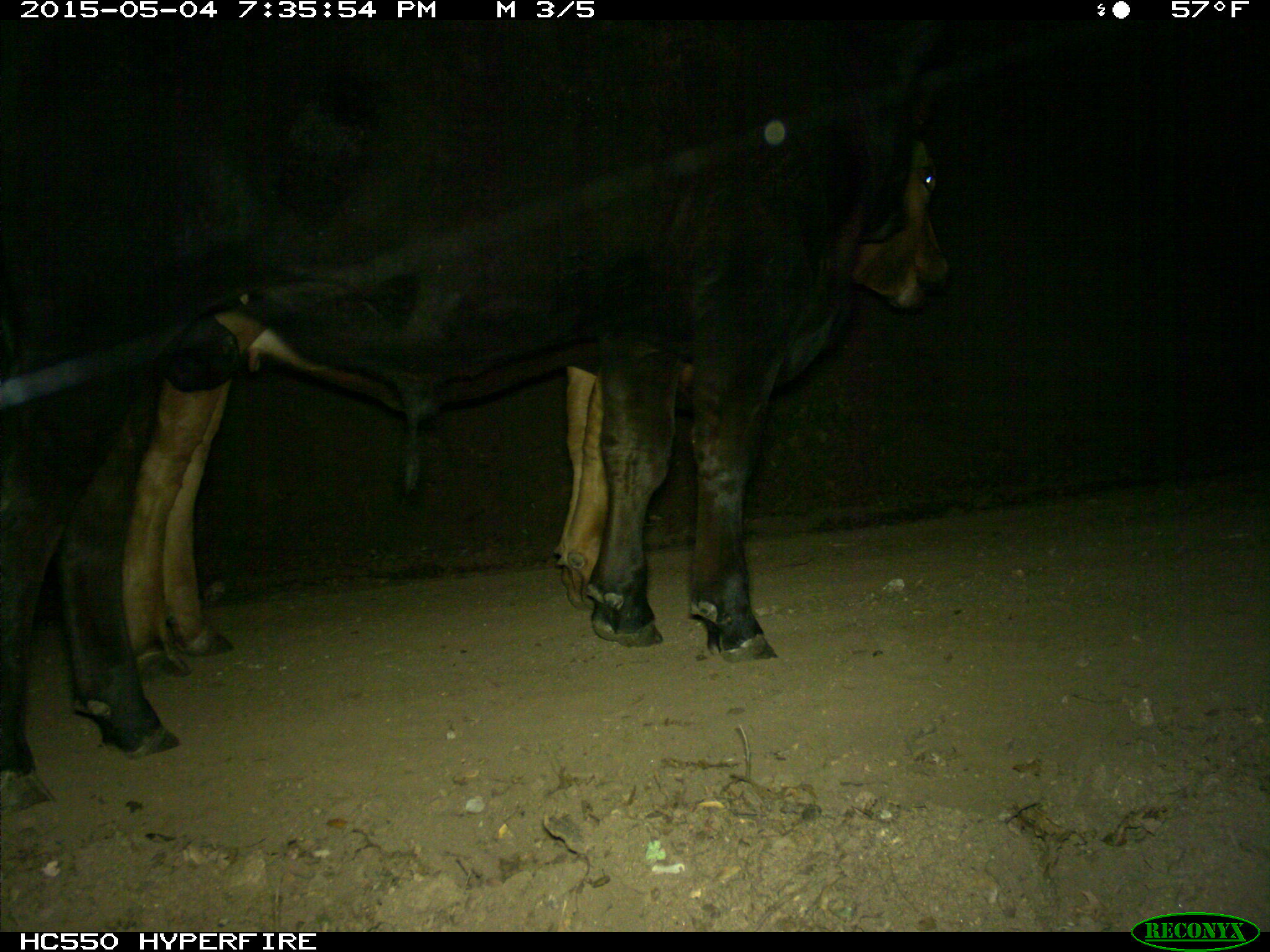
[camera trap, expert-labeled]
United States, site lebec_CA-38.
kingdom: Animalia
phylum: Chordata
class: Mammalia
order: Artiodactyla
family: Bovidae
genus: Bos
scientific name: Bos taurus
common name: domestic cow